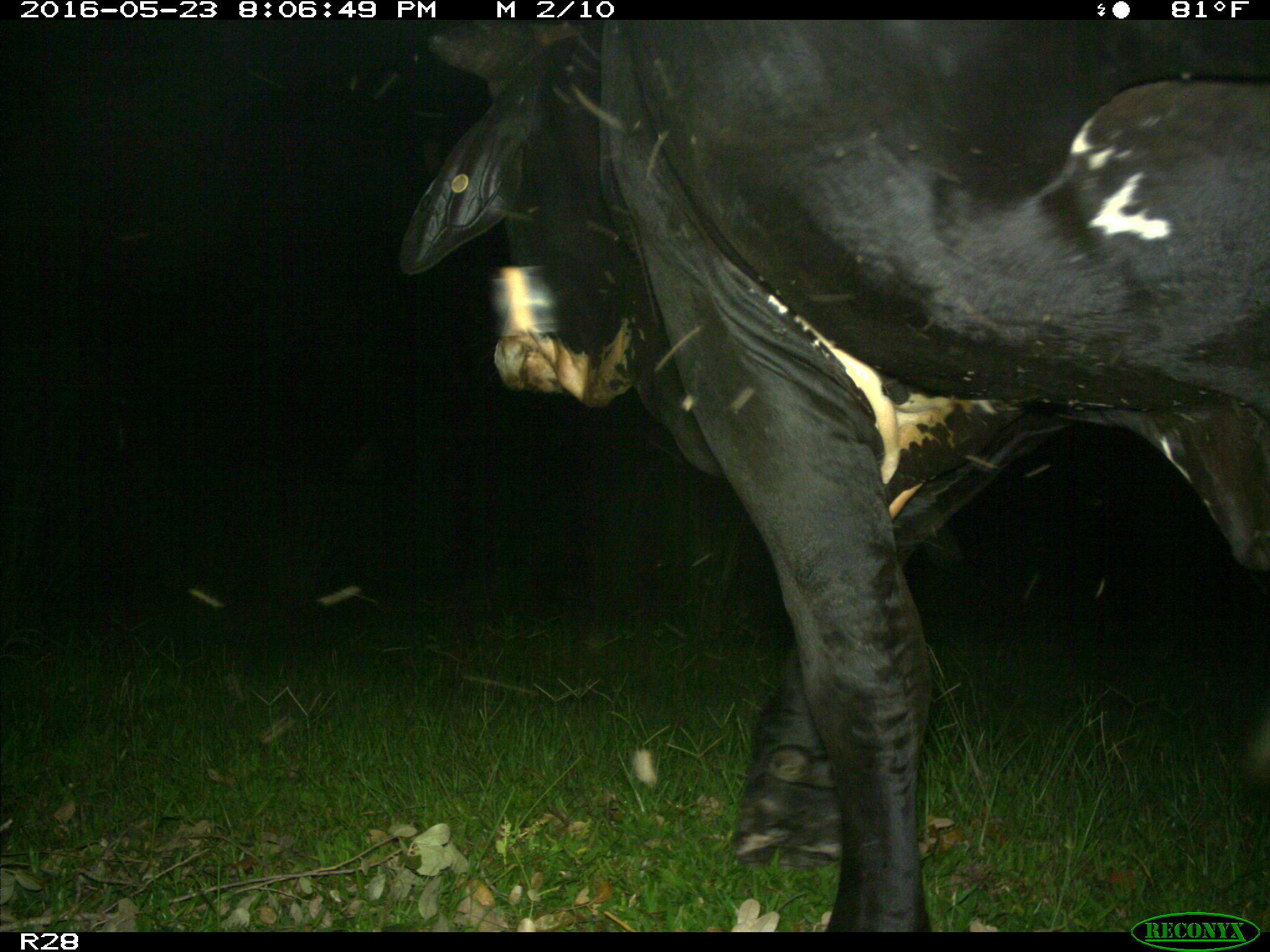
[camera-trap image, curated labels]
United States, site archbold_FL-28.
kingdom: Animalia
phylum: Chordata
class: Mammalia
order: Artiodactyla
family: Bovidae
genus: Bos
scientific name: Bos taurus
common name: domestic cow